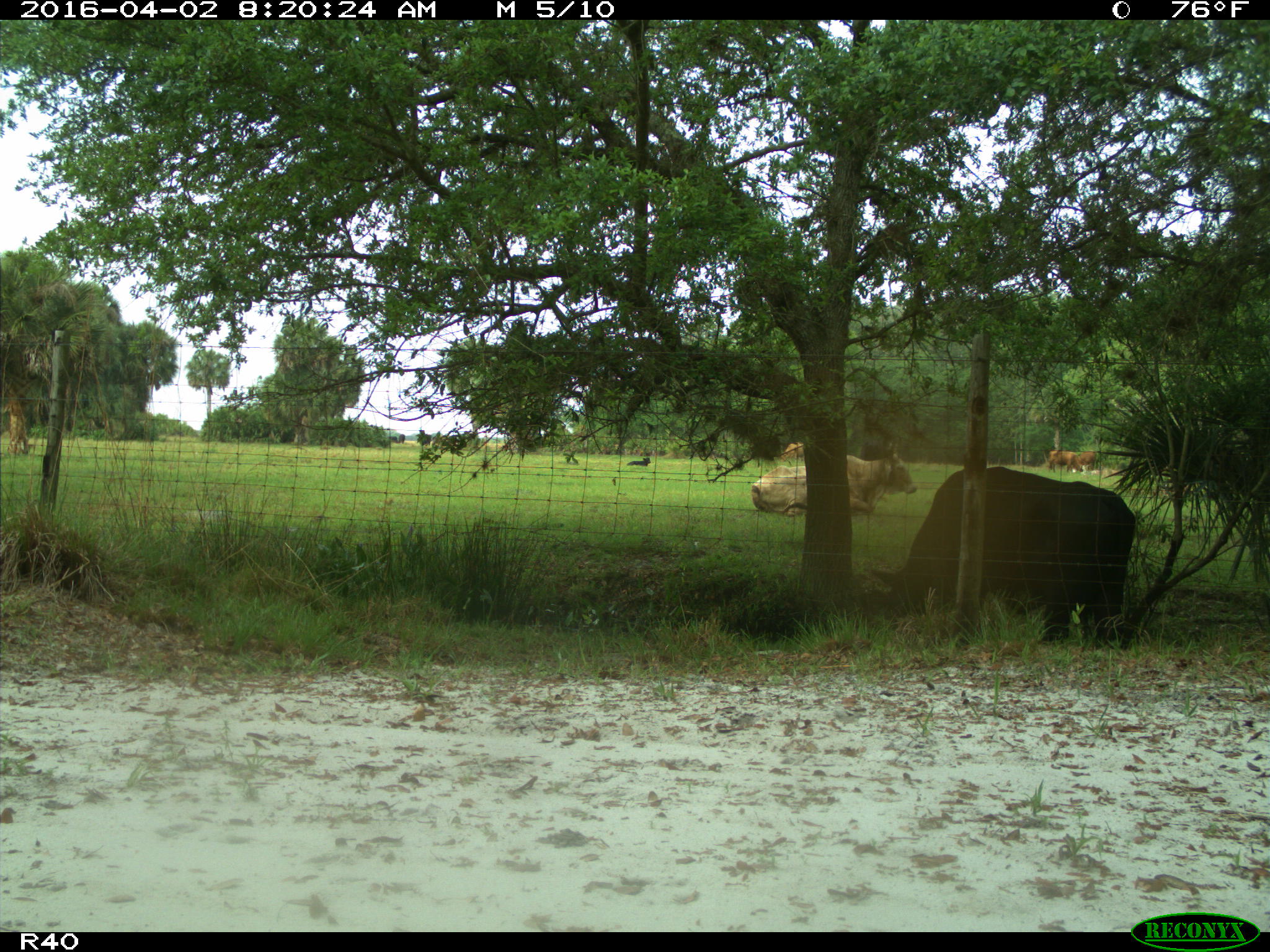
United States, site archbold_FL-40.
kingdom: Animalia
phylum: Chordata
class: Mammalia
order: Artiodactyla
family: Bovidae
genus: Bos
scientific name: Bos taurus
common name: domestic cow